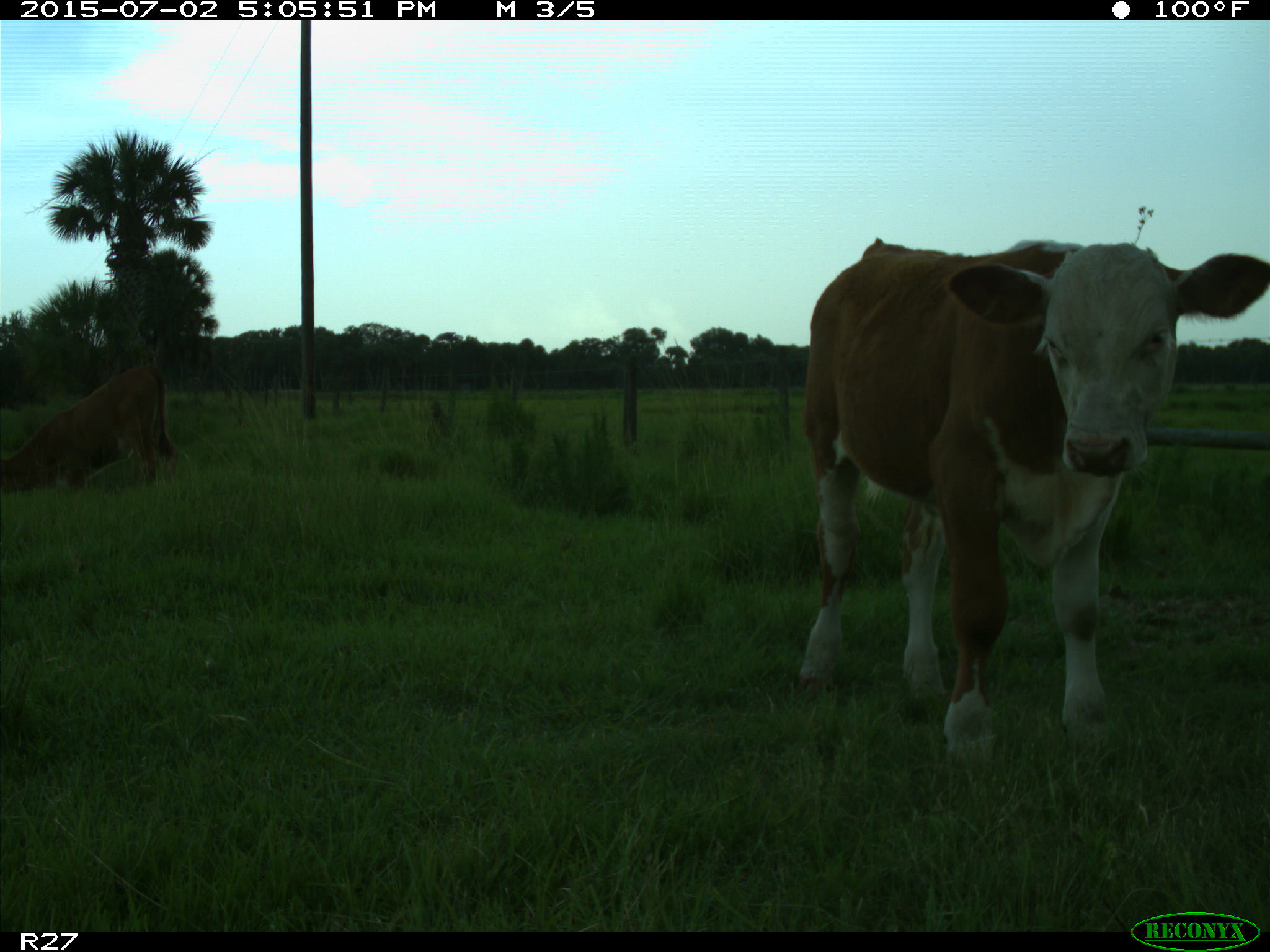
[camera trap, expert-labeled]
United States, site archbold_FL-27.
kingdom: Animalia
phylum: Chordata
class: Mammalia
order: Artiodactyla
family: Bovidae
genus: Bos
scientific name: Bos taurus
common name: domestic cow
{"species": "Bos taurus (domestic cow)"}